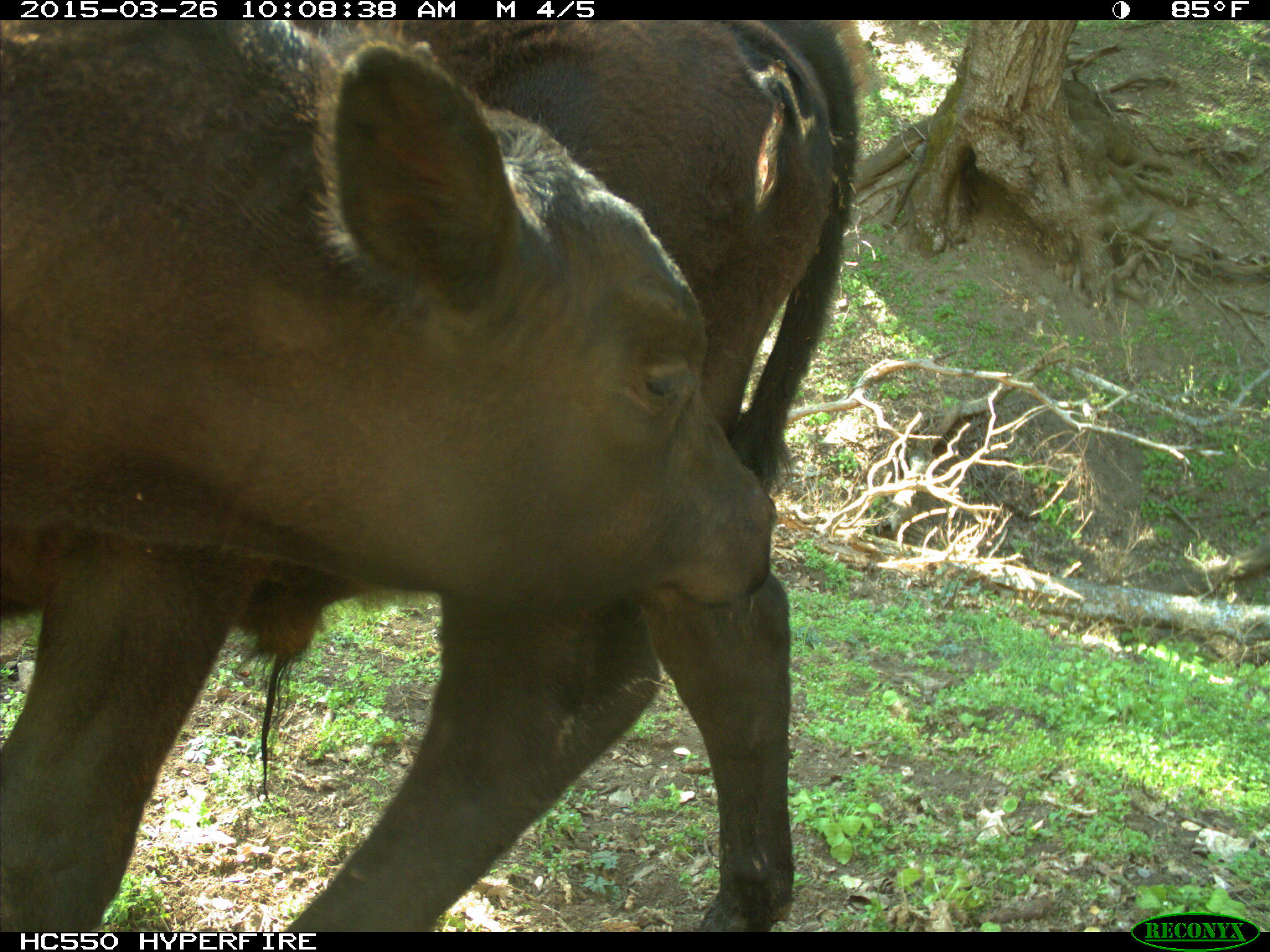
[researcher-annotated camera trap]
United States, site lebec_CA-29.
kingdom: Animalia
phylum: Chordata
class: Mammalia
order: Artiodactyla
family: Bovidae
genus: Bos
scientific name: Bos taurus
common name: domestic cow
Bos taurus (domestic cow).